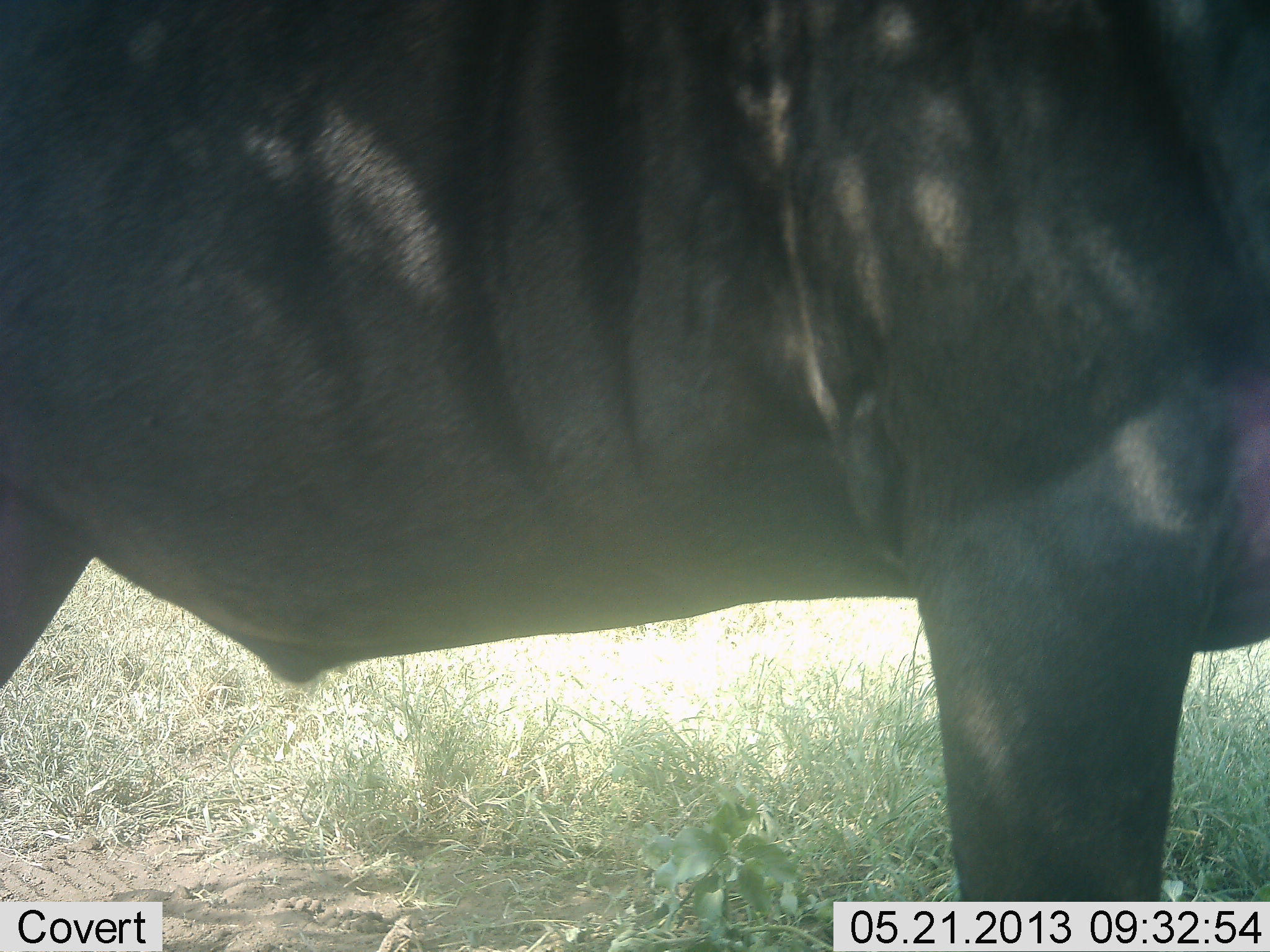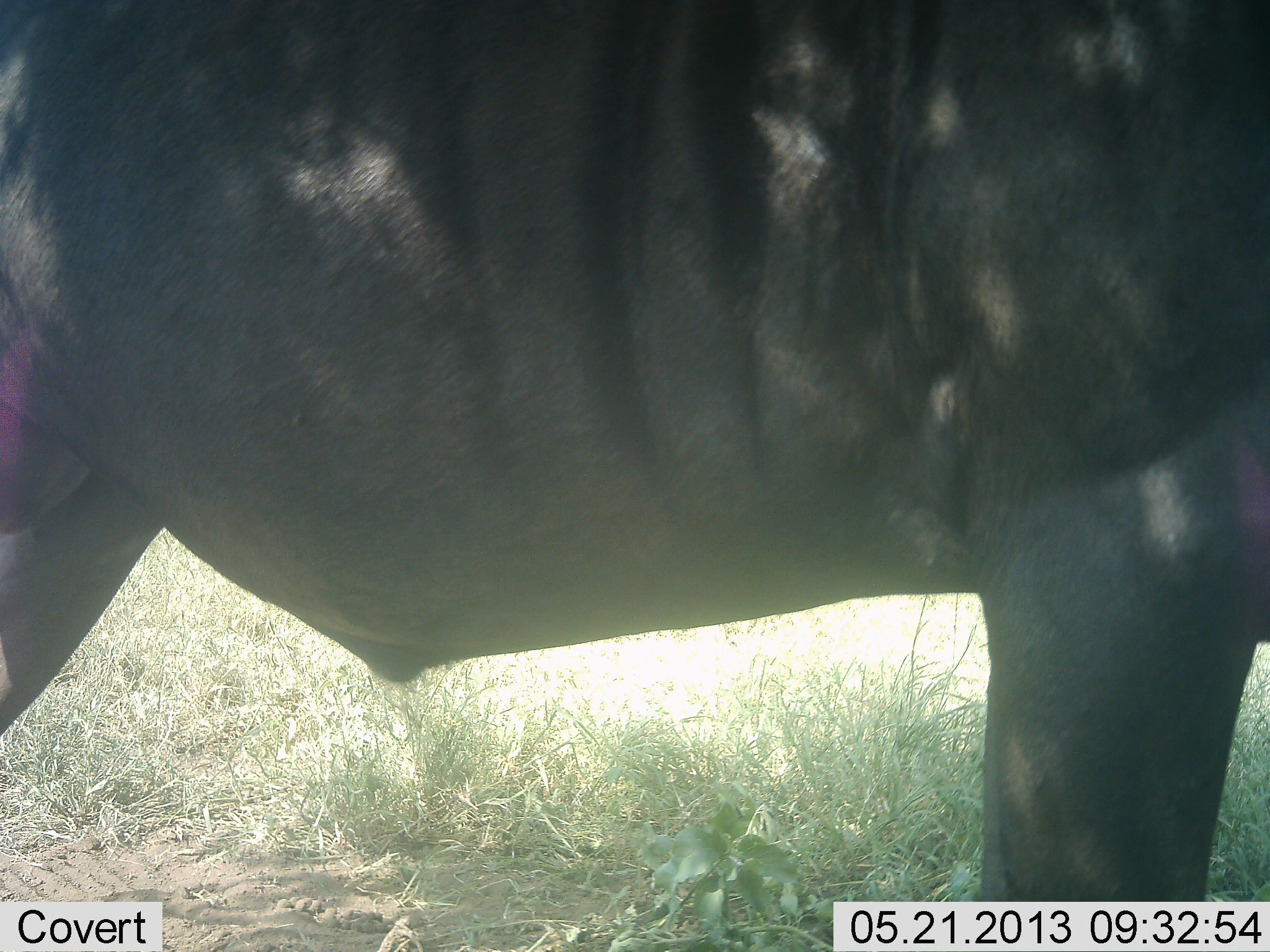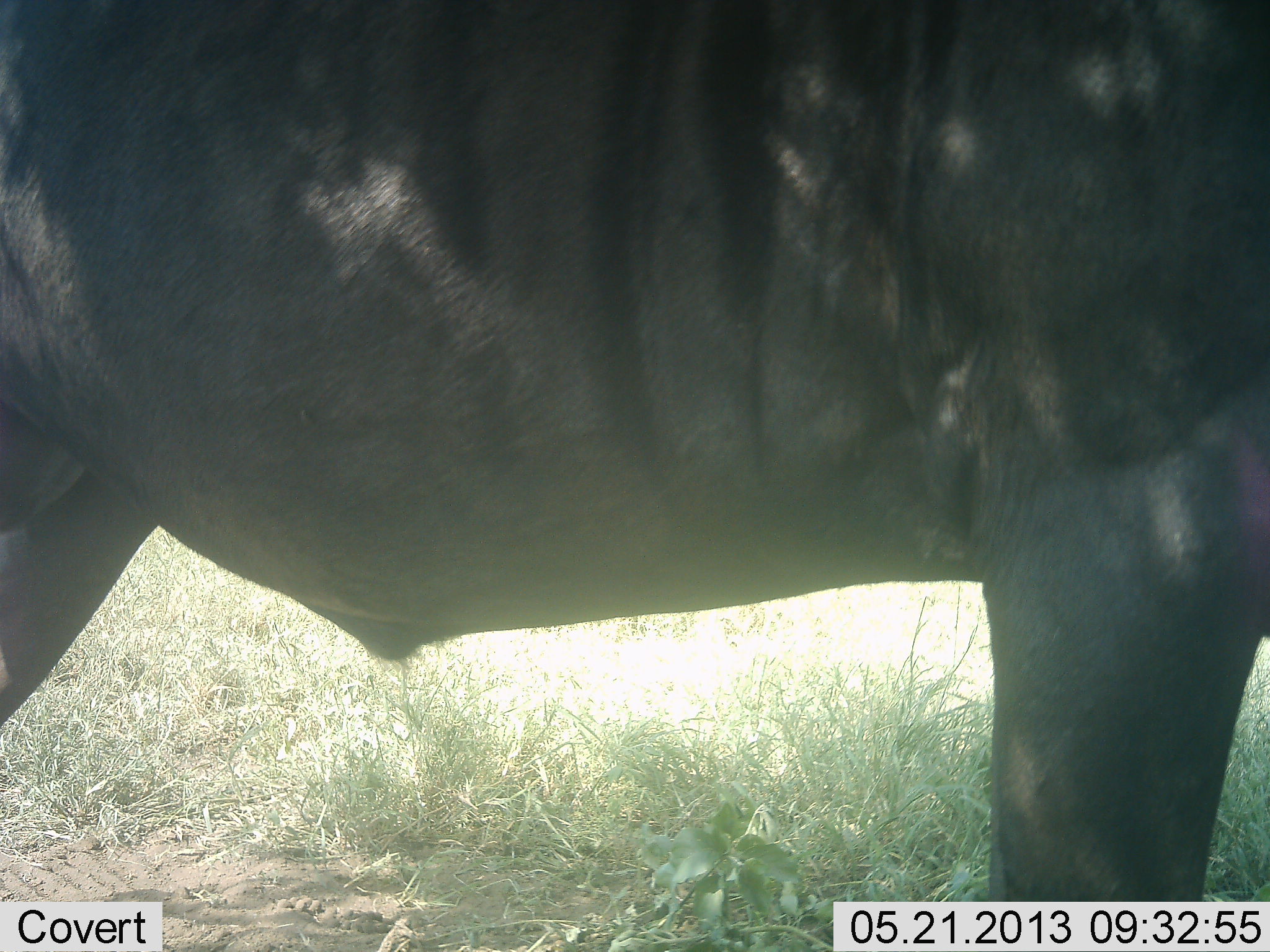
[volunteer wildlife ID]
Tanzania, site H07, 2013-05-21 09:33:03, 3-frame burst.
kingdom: Animalia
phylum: Chordata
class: Mammalia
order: Artiodactyla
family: Bovidae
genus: Connochaetes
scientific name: Connochaetes taurinus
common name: blue wildebeest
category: wildebeest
Wildebeest (blue wildebeest) (Connochaetes taurinus), count 1. Behavior (volunteer vote fractions): standing 100%, resting 0%, moving 0%, interacting 0%. Young present (vote fraction): 0%. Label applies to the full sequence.